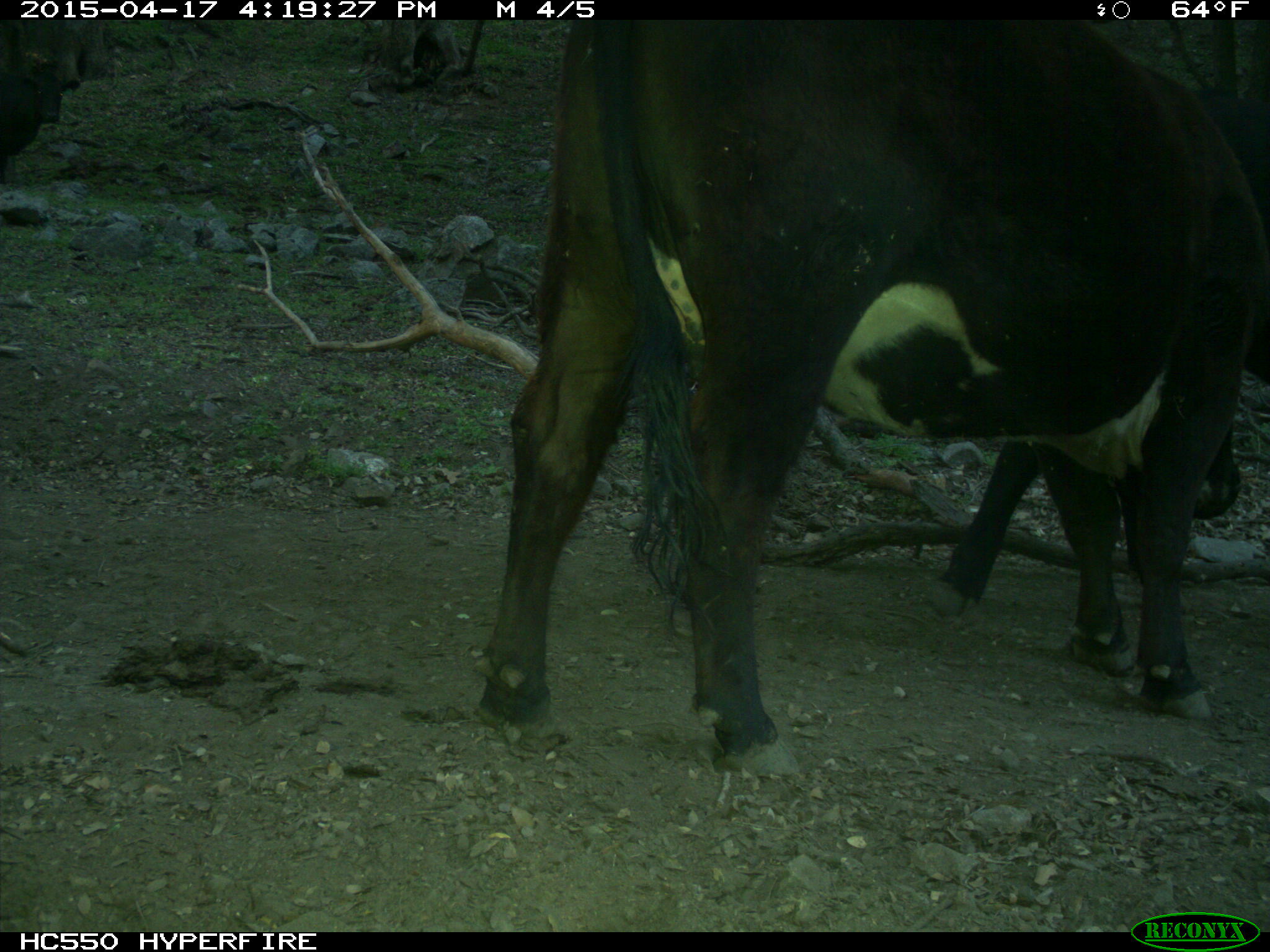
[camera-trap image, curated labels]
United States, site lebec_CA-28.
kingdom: Animalia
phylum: Chordata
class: Mammalia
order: Artiodactyla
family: Bovidae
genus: Bos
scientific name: Bos taurus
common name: domestic cow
Bos taurus (domestic cow).